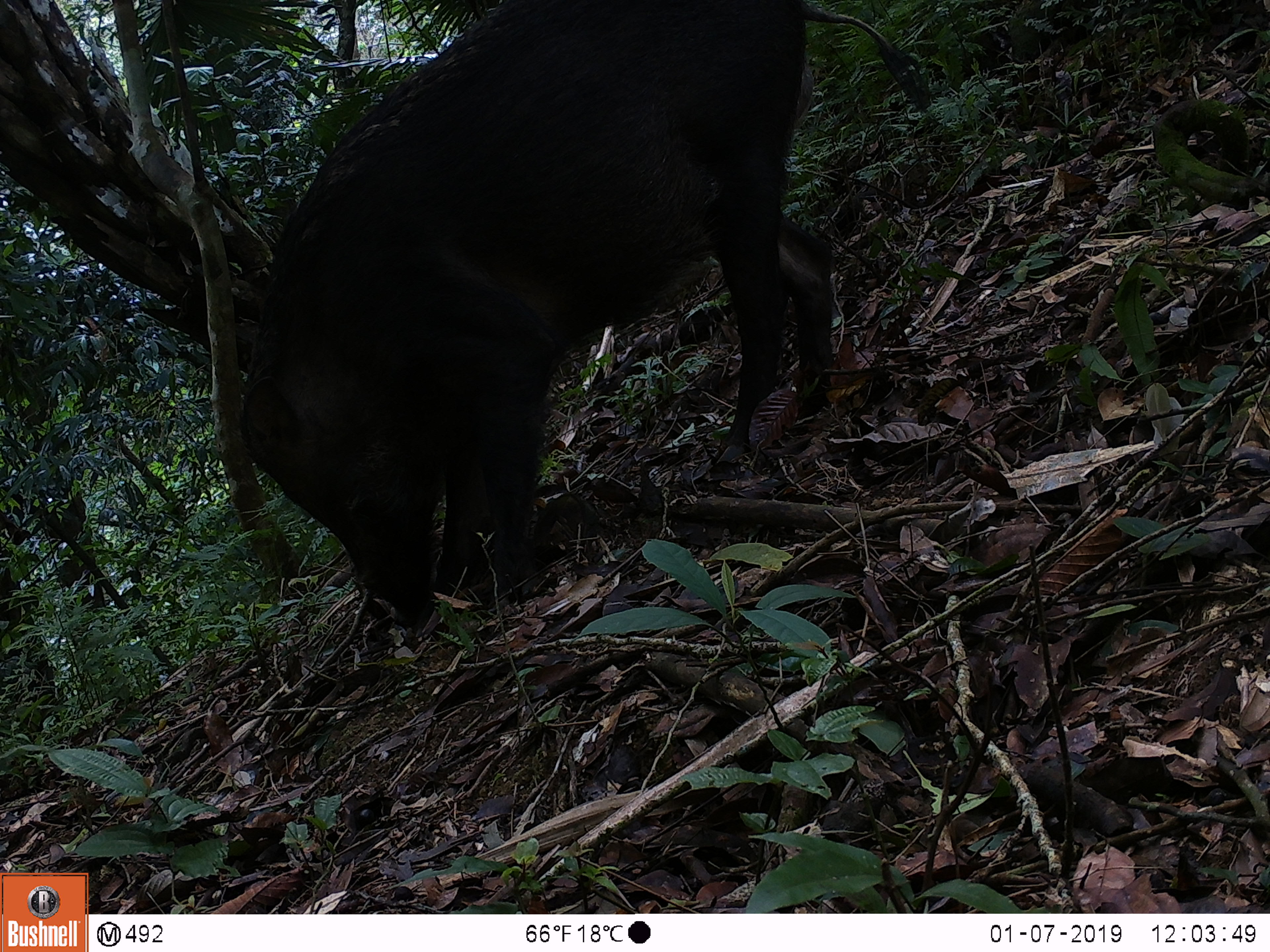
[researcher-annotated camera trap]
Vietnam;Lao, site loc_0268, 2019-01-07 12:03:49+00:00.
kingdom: Animalia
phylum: Chordata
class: Mammalia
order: Artiodactyla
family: Suidae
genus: Sus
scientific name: Sus scrofa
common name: eurasian wild pig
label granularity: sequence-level